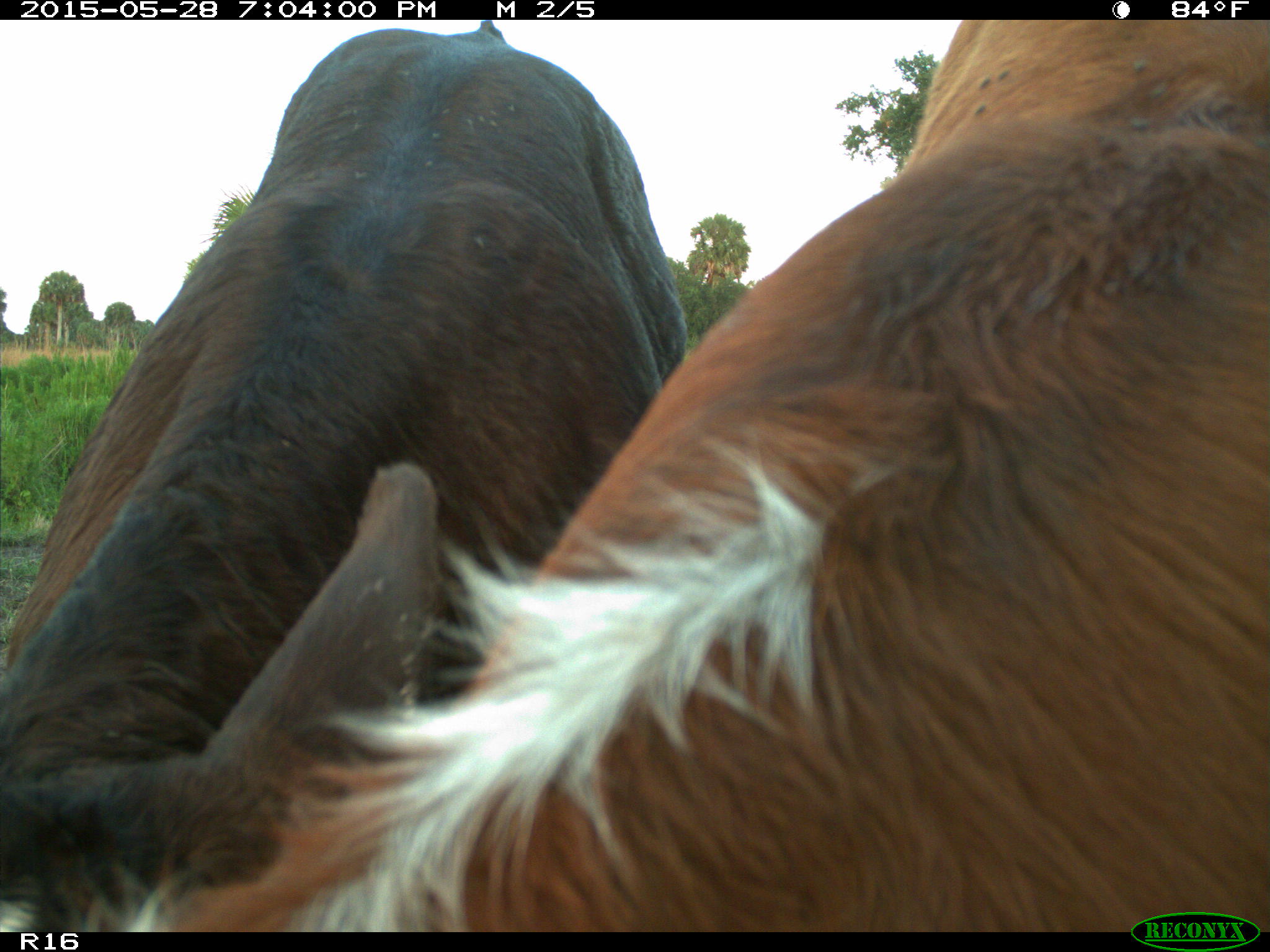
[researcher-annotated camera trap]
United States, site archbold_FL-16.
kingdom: Animalia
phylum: Chordata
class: Mammalia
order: Artiodactyla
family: Bovidae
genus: Bos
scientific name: Bos taurus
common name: domestic cow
Bos taurus (domestic cow).